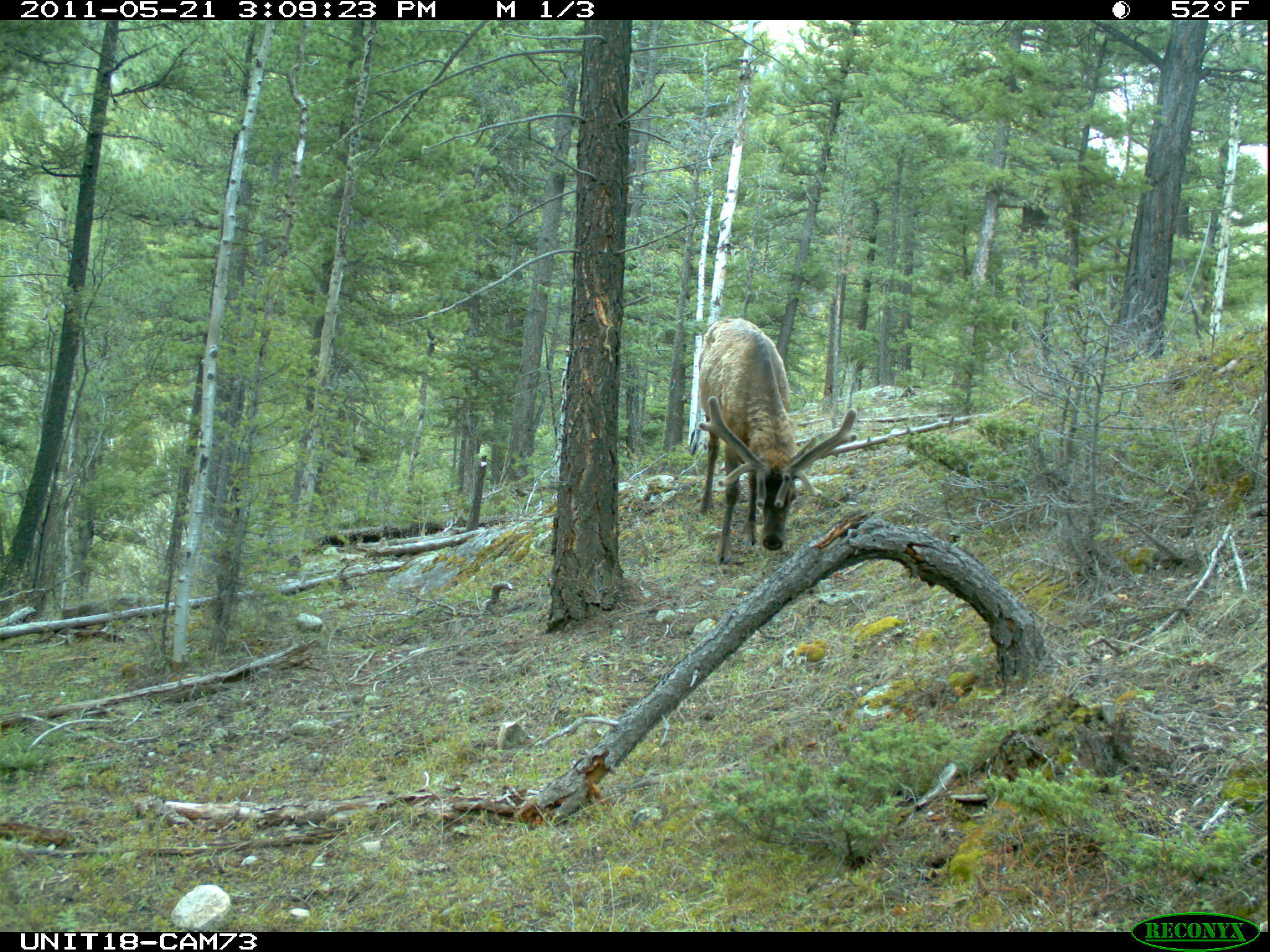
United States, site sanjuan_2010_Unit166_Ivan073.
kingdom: Animalia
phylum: Chordata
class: Mammalia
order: Artiodactyla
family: Cervidae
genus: Cervus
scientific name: Cervus elaphus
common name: red deer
Cervus elaphus (red deer).